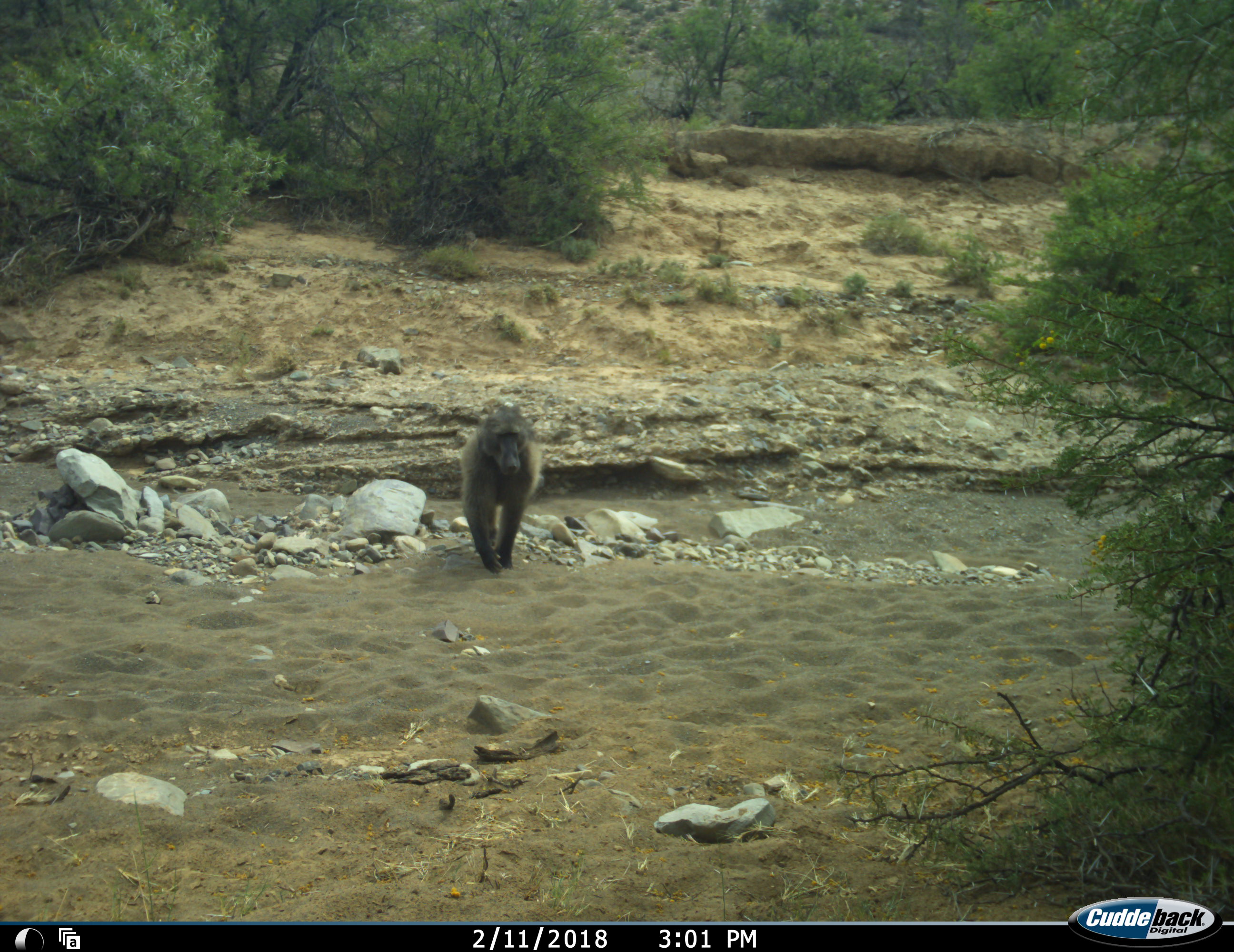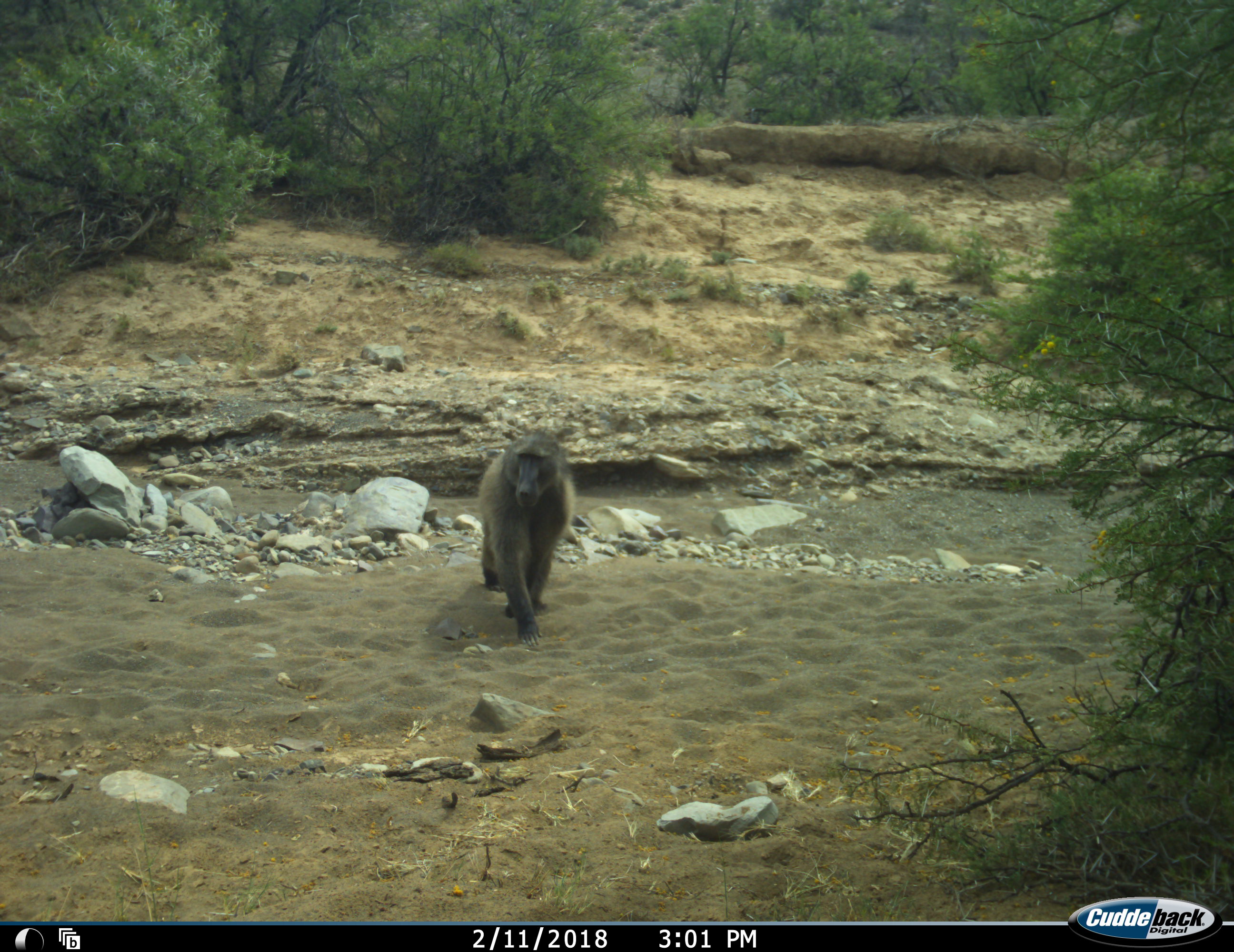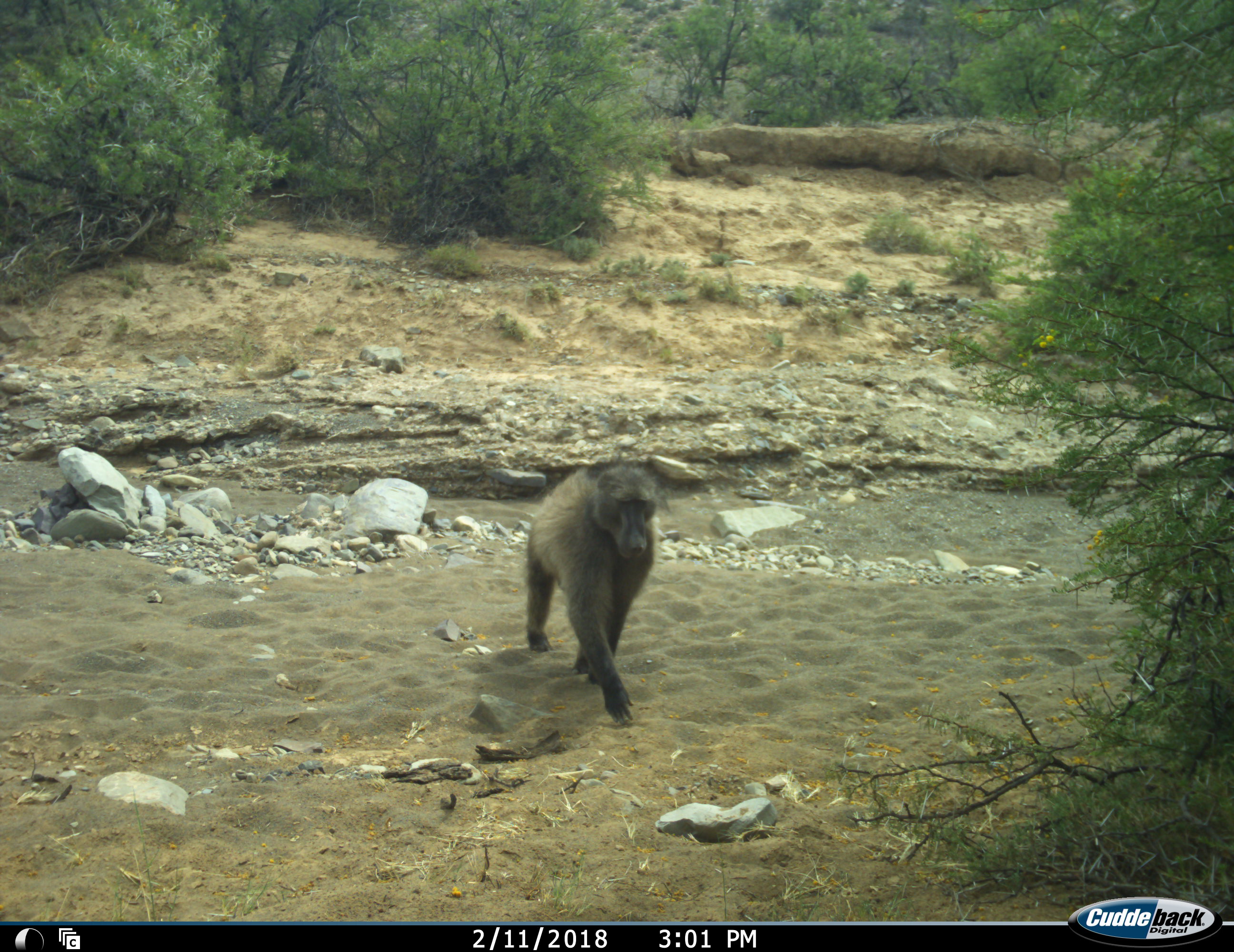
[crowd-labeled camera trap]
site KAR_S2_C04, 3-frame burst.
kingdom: Animalia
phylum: Chordata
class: Mammalia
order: Primates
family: Cercopithecidae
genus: Papio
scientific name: Papio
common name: baboon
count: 1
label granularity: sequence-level